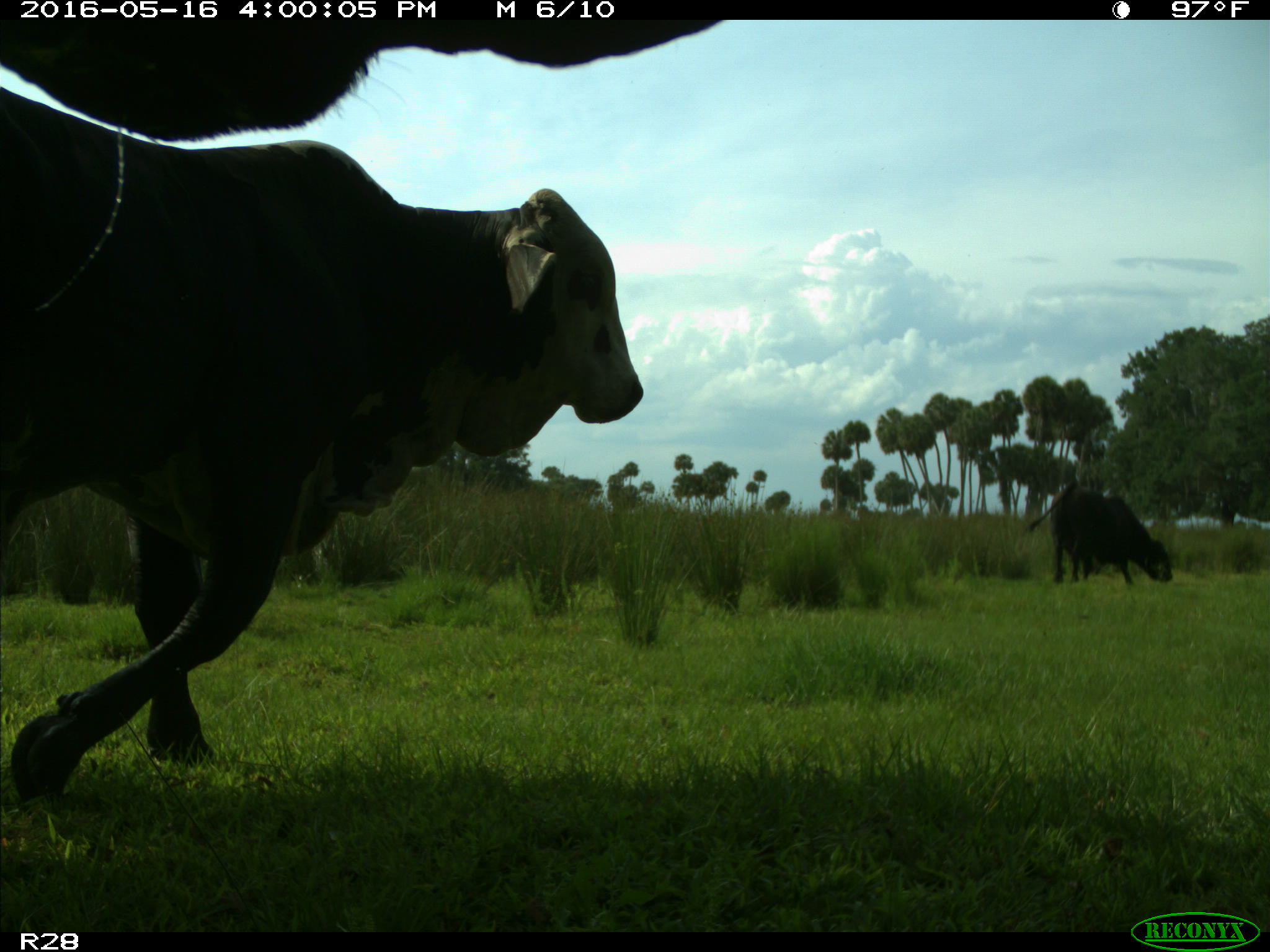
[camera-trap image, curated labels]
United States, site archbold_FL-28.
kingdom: Animalia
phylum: Chordata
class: Mammalia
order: Artiodactyla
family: Bovidae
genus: Bos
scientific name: Bos taurus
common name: domestic cow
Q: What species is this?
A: Bos taurus (domestic cow).